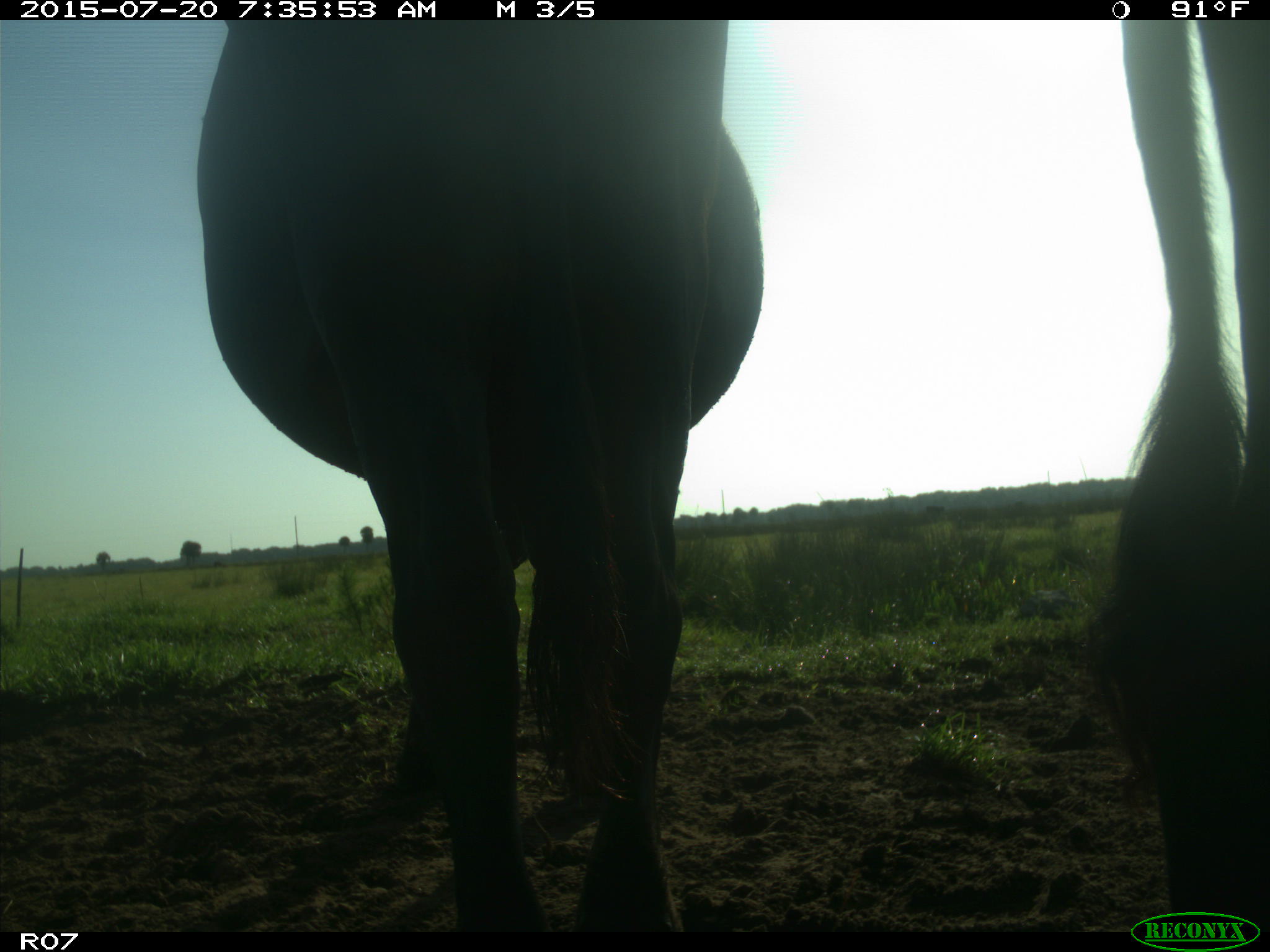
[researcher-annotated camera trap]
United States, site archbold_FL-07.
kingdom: Animalia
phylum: Chordata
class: Mammalia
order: Artiodactyla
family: Bovidae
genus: Bos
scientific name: Bos taurus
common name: domestic cow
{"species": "Bos taurus (domestic cow)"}